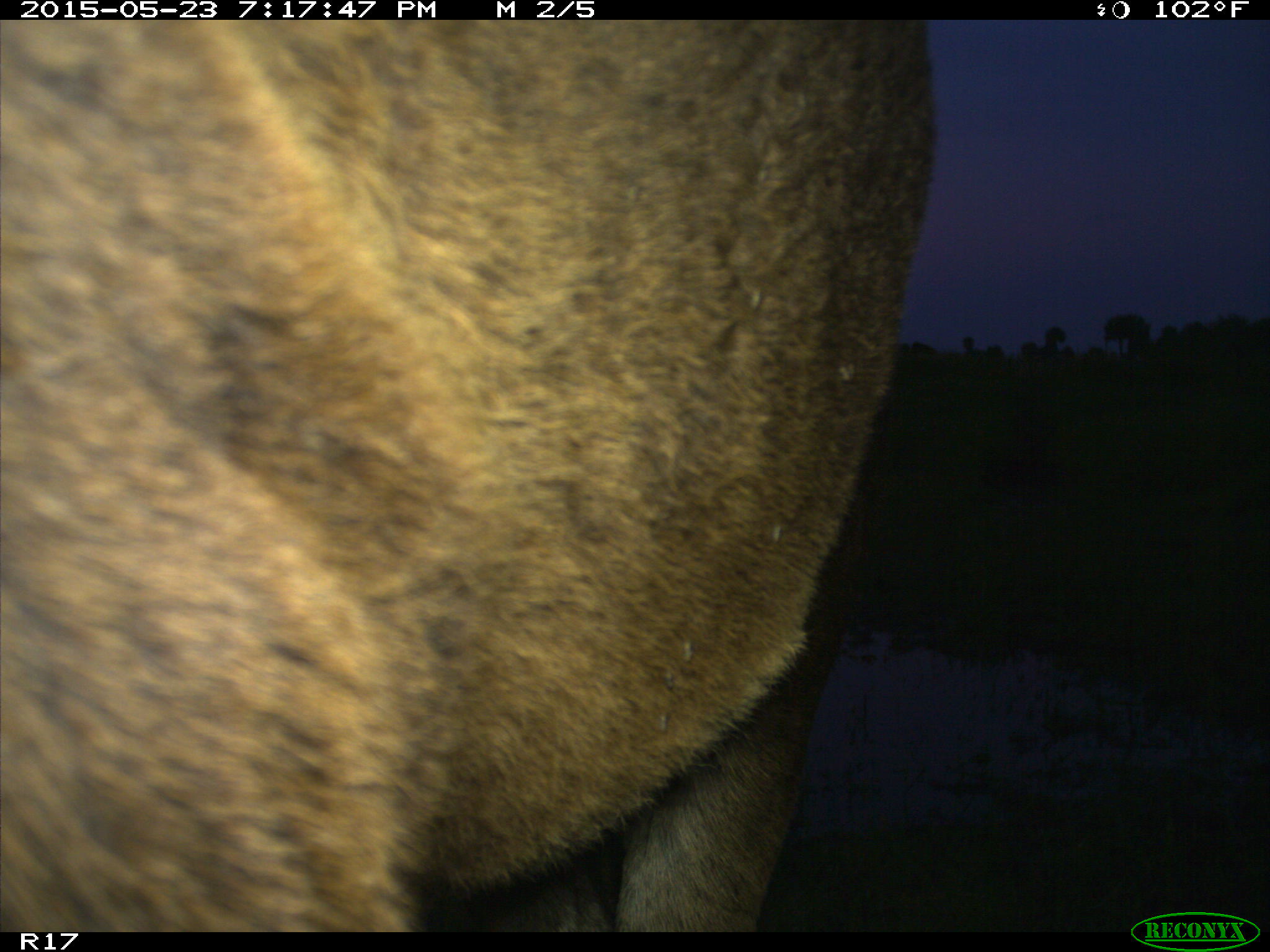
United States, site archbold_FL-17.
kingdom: Animalia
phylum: Chordata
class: Mammalia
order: Artiodactyla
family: Bovidae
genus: Bos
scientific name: Bos taurus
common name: domestic cow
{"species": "Bos taurus (domestic cow)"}